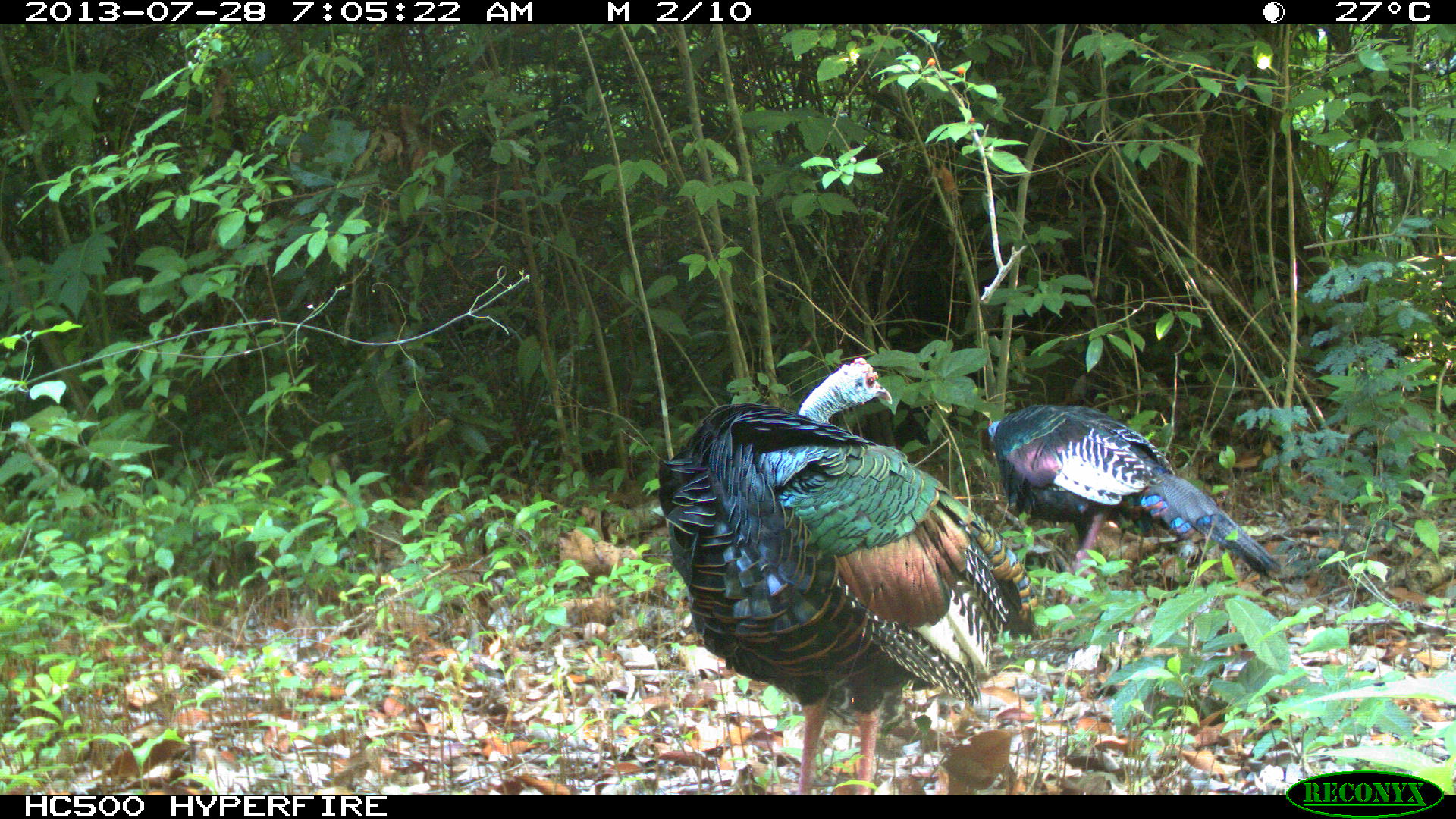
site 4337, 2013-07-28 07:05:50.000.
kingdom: Animalia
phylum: Chordata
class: Aves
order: Galliformes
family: Phasianidae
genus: Meleagris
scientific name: Meleagris ocellata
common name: ocellated turkey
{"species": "Meleagris ocellata (ocellated turkey)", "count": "2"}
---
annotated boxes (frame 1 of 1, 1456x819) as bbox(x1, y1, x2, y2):
meleagris ocellata: bbox(654, 353, 1037, 792); bbox(978, 402, 1282, 604)